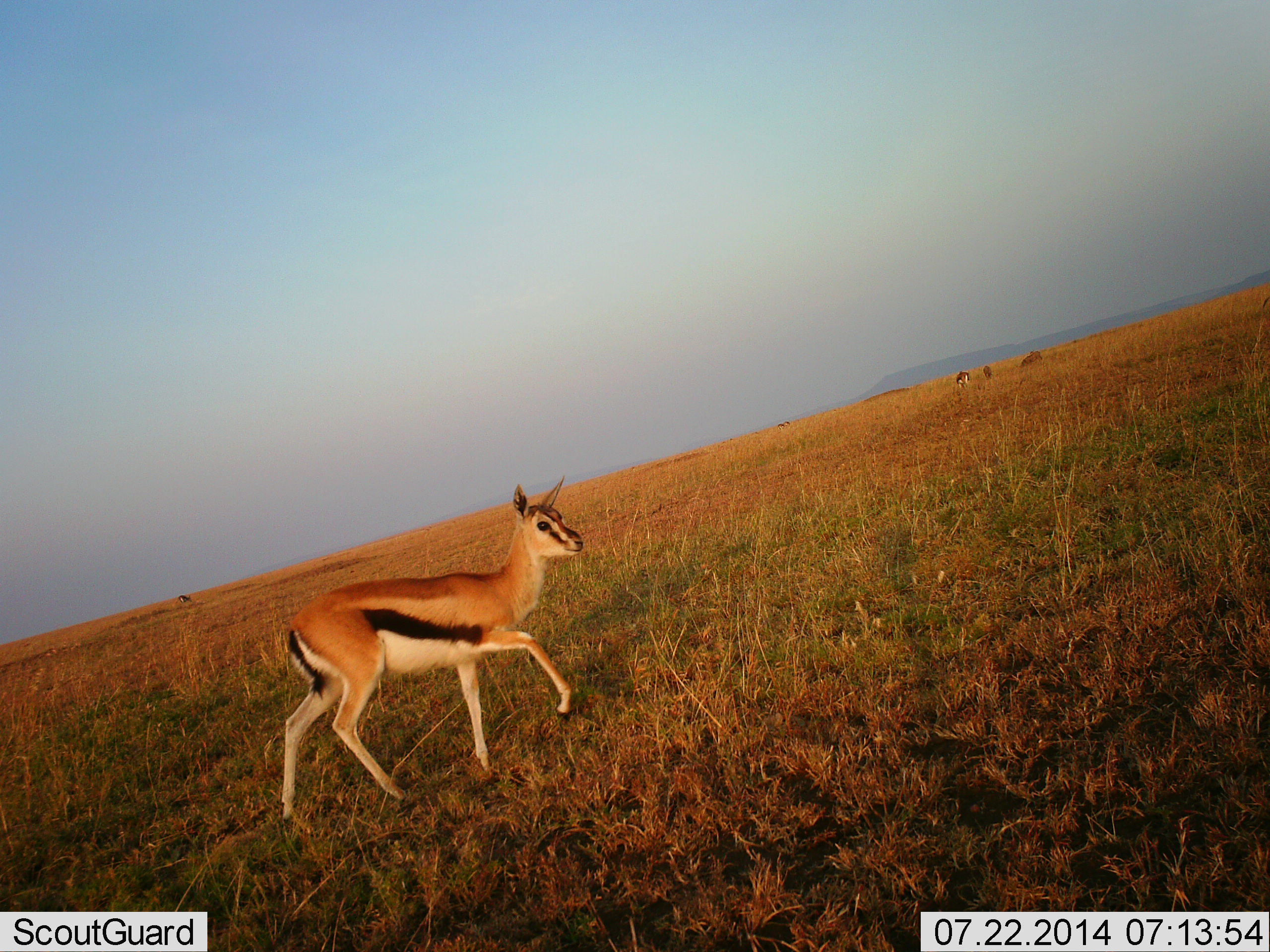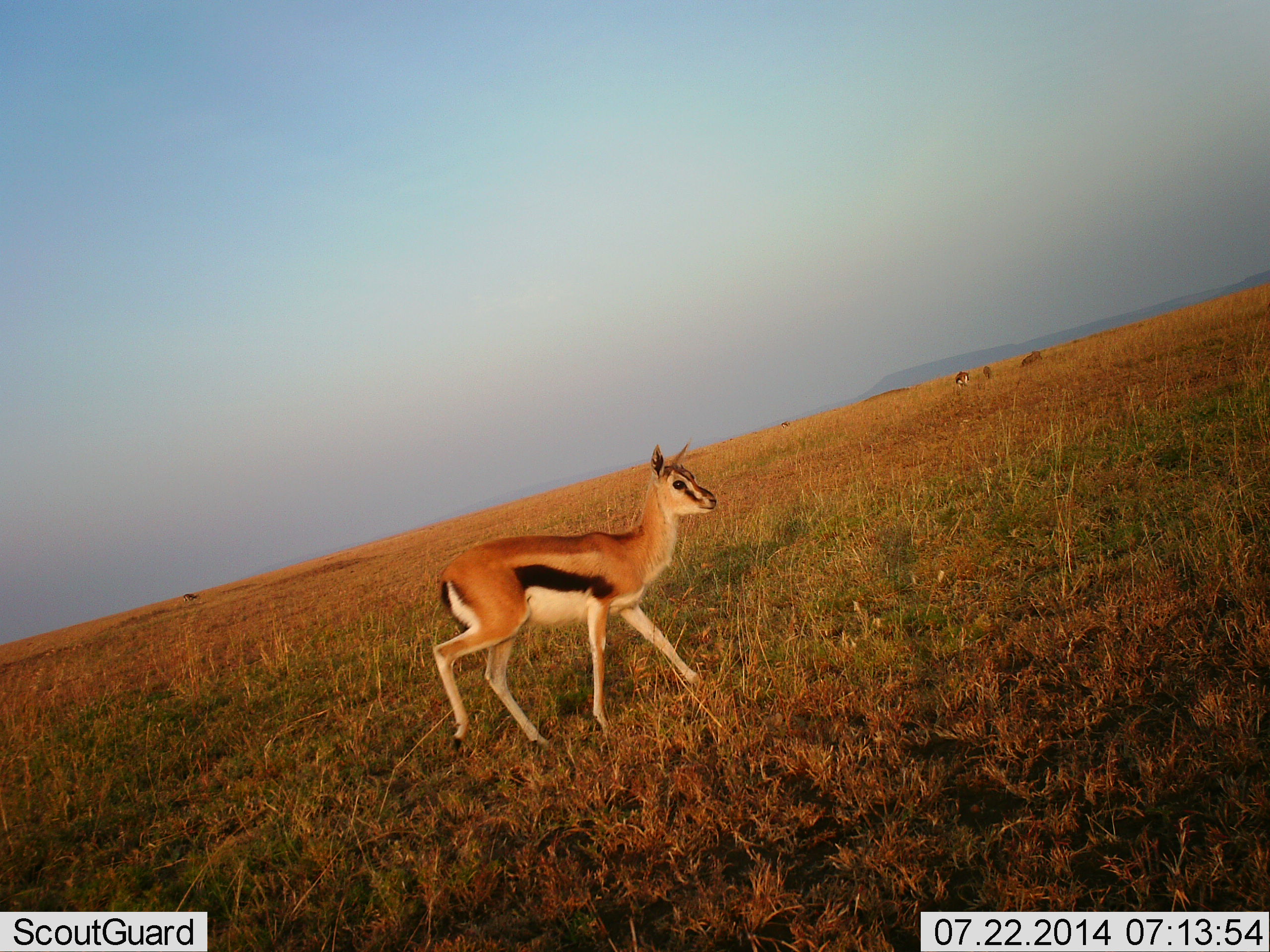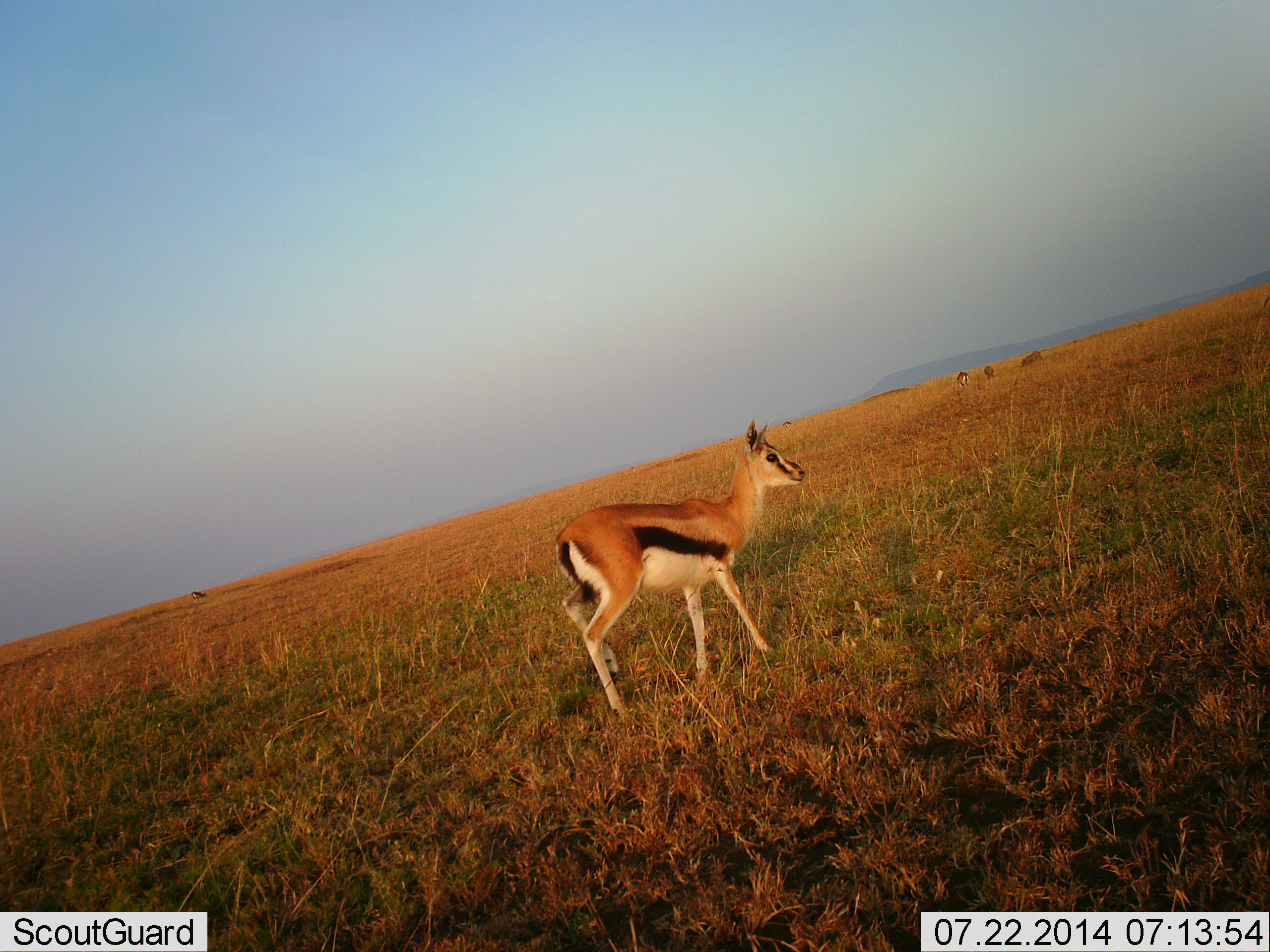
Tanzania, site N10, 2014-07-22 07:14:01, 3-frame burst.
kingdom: Animalia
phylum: Chordata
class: Mammalia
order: Artiodactyla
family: Bovidae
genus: Eudorcas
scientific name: Eudorcas thomsonii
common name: thomson's gazelle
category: gazellethomsons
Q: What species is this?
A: Gazellethomsons (thomson's gazelle) (Eudorcas thomsonii).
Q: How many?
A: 1.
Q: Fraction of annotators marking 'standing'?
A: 20%.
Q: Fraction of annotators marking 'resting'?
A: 0%.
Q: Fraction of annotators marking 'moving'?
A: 100%.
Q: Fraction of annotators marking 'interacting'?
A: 0%.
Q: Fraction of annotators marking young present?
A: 0%.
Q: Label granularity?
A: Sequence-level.